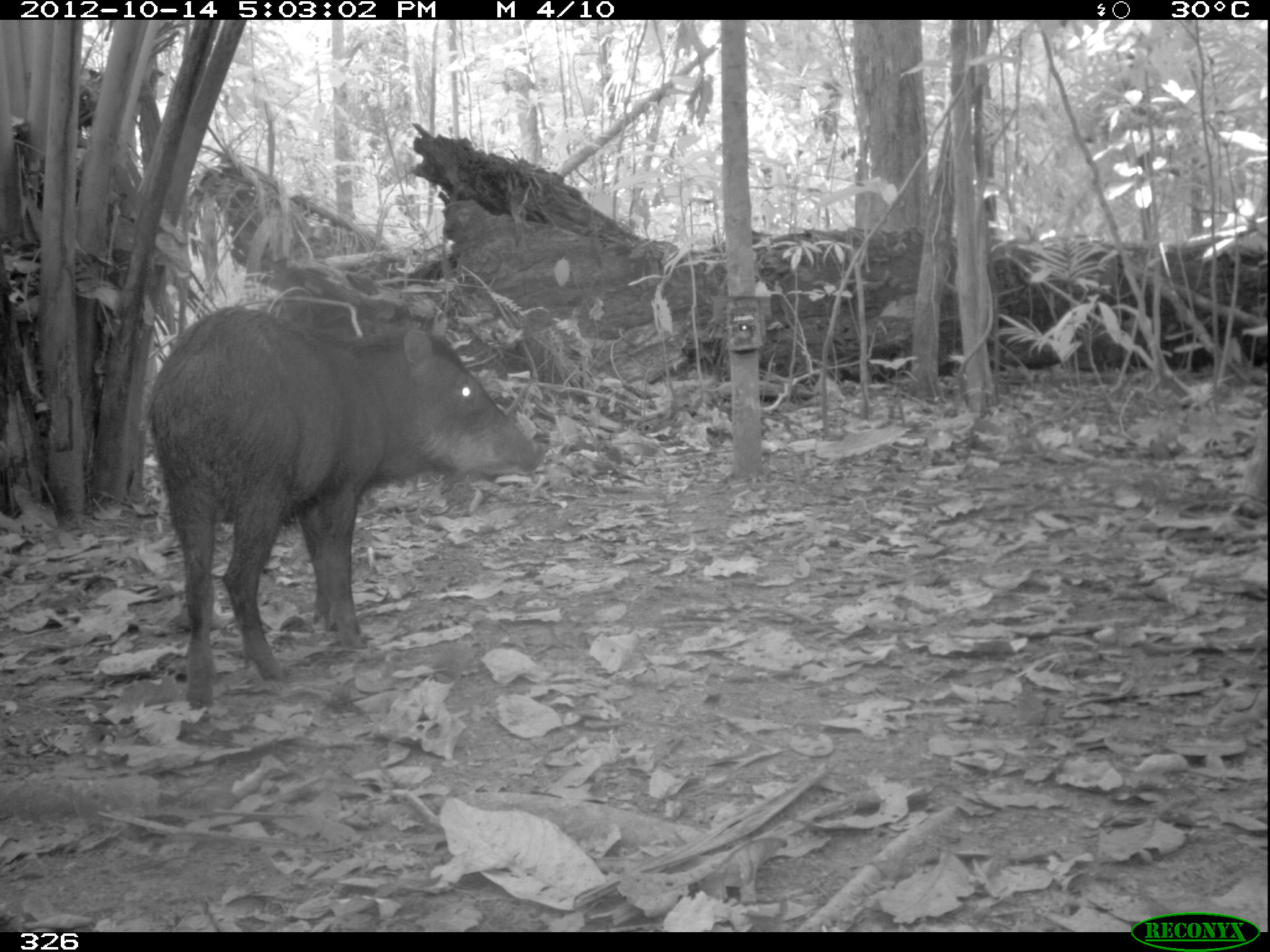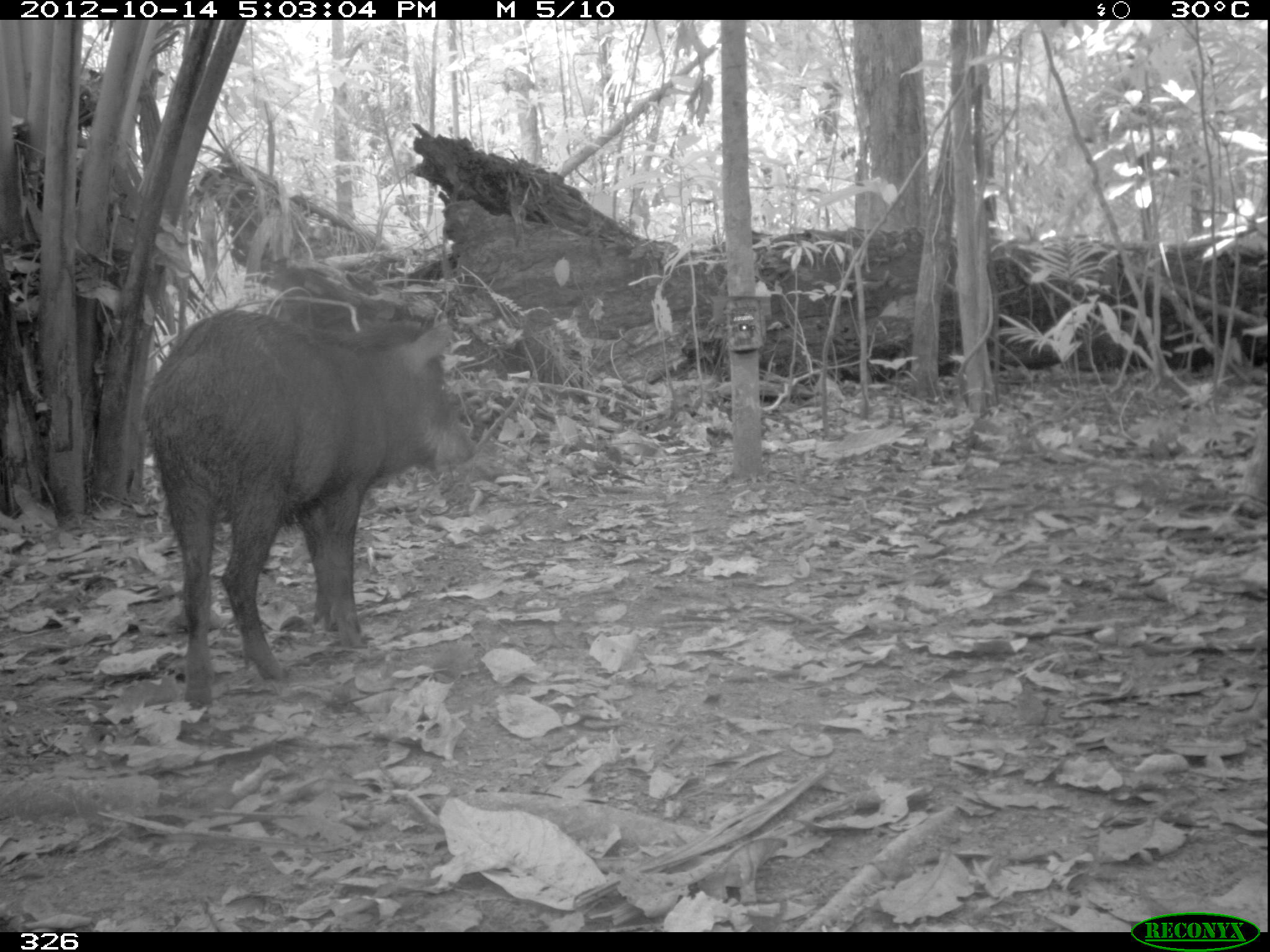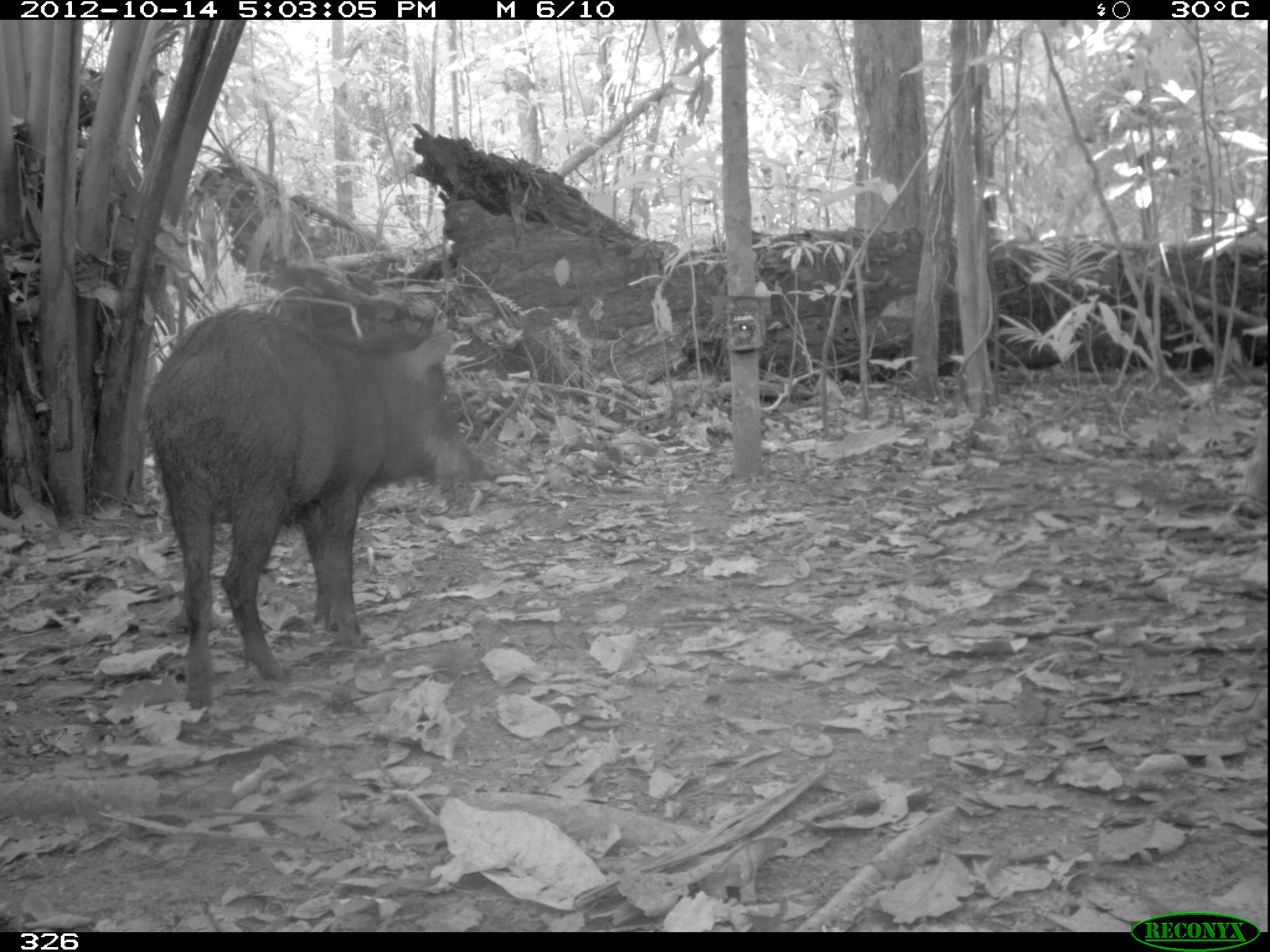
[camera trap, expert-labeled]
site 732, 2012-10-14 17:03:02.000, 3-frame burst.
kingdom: Animalia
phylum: Chordata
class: Mammalia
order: Artiodactyla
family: Tayassuidae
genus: Tayassu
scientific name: Tayassu pecari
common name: white-lipped peccary